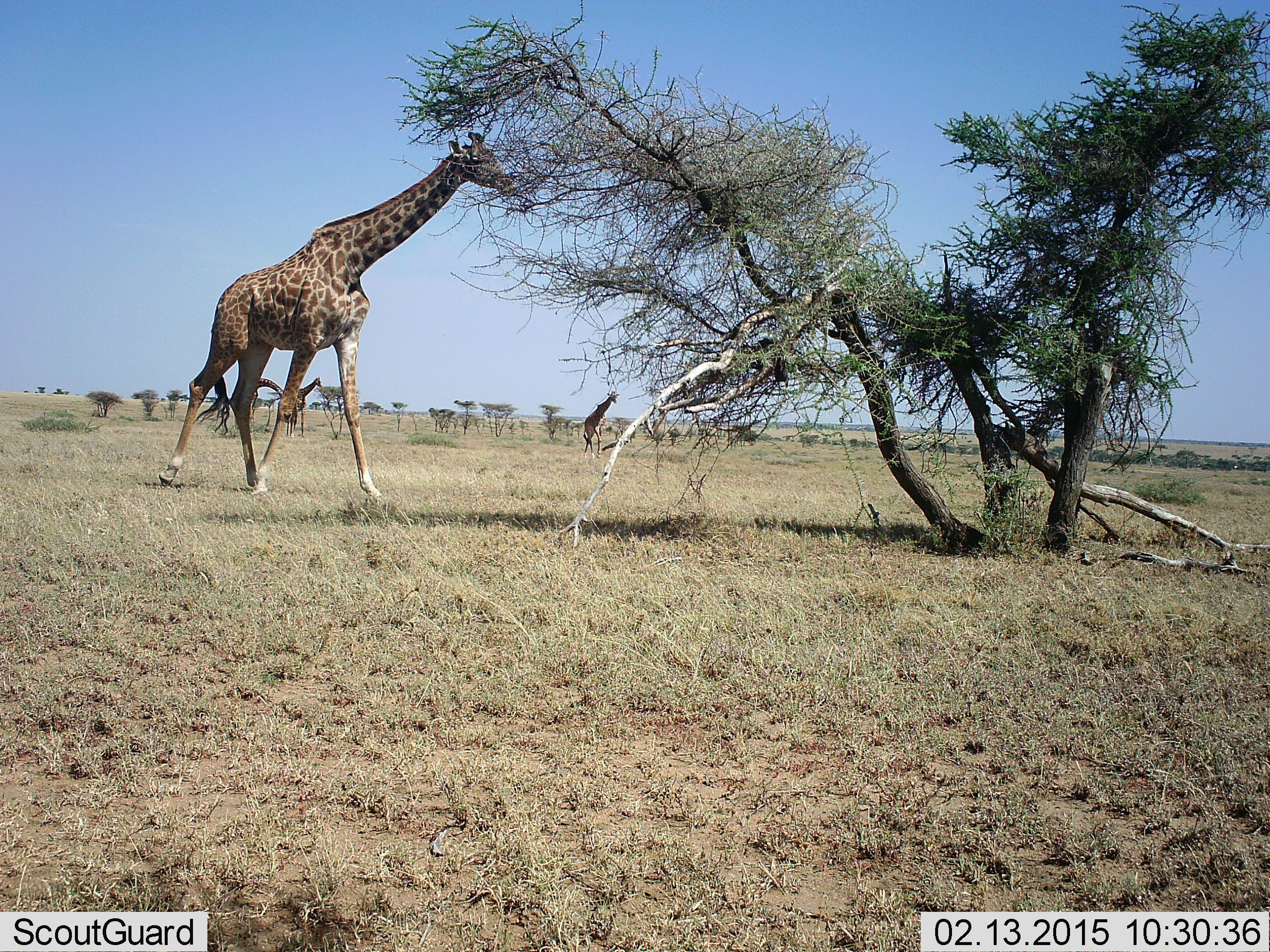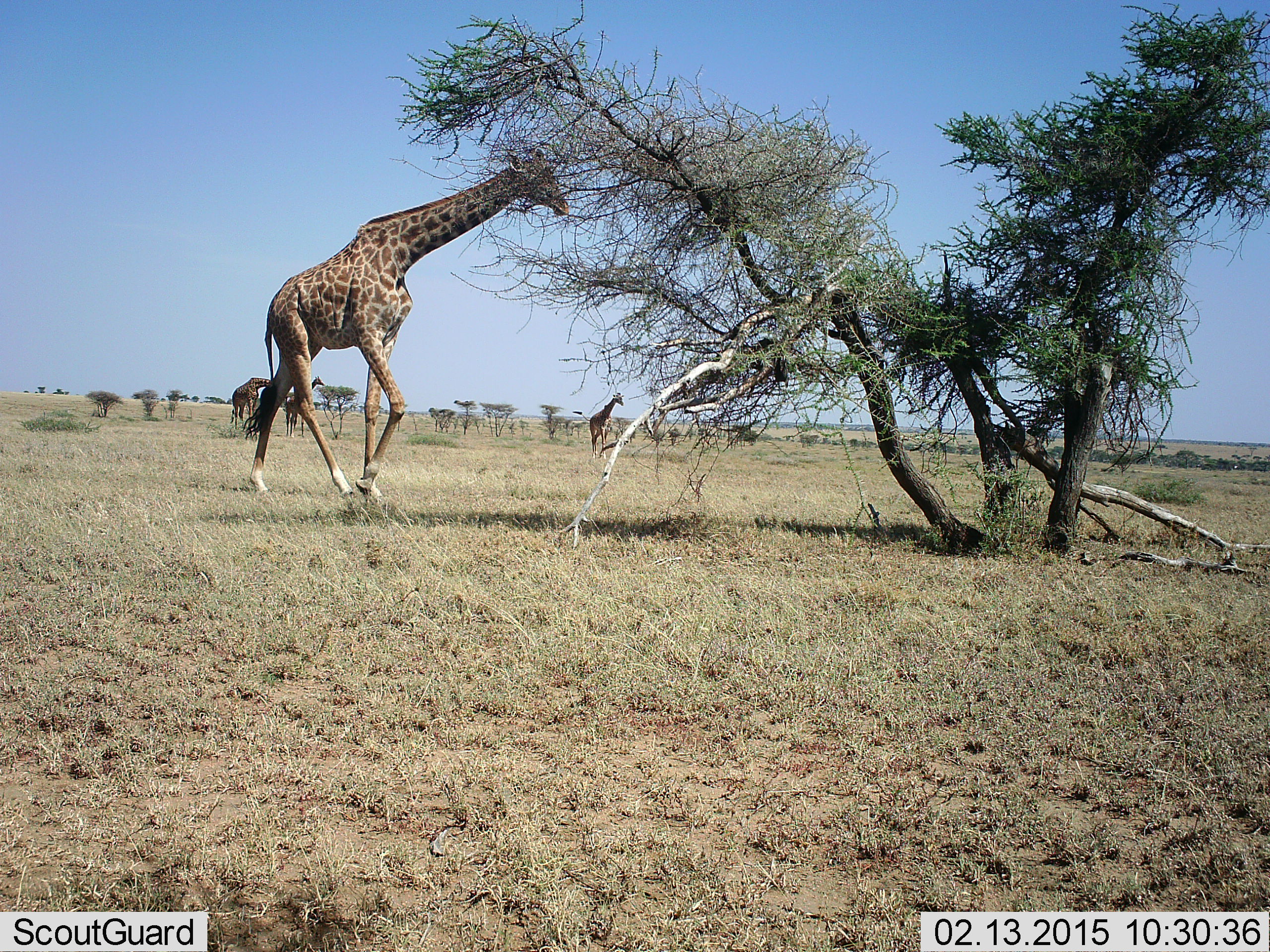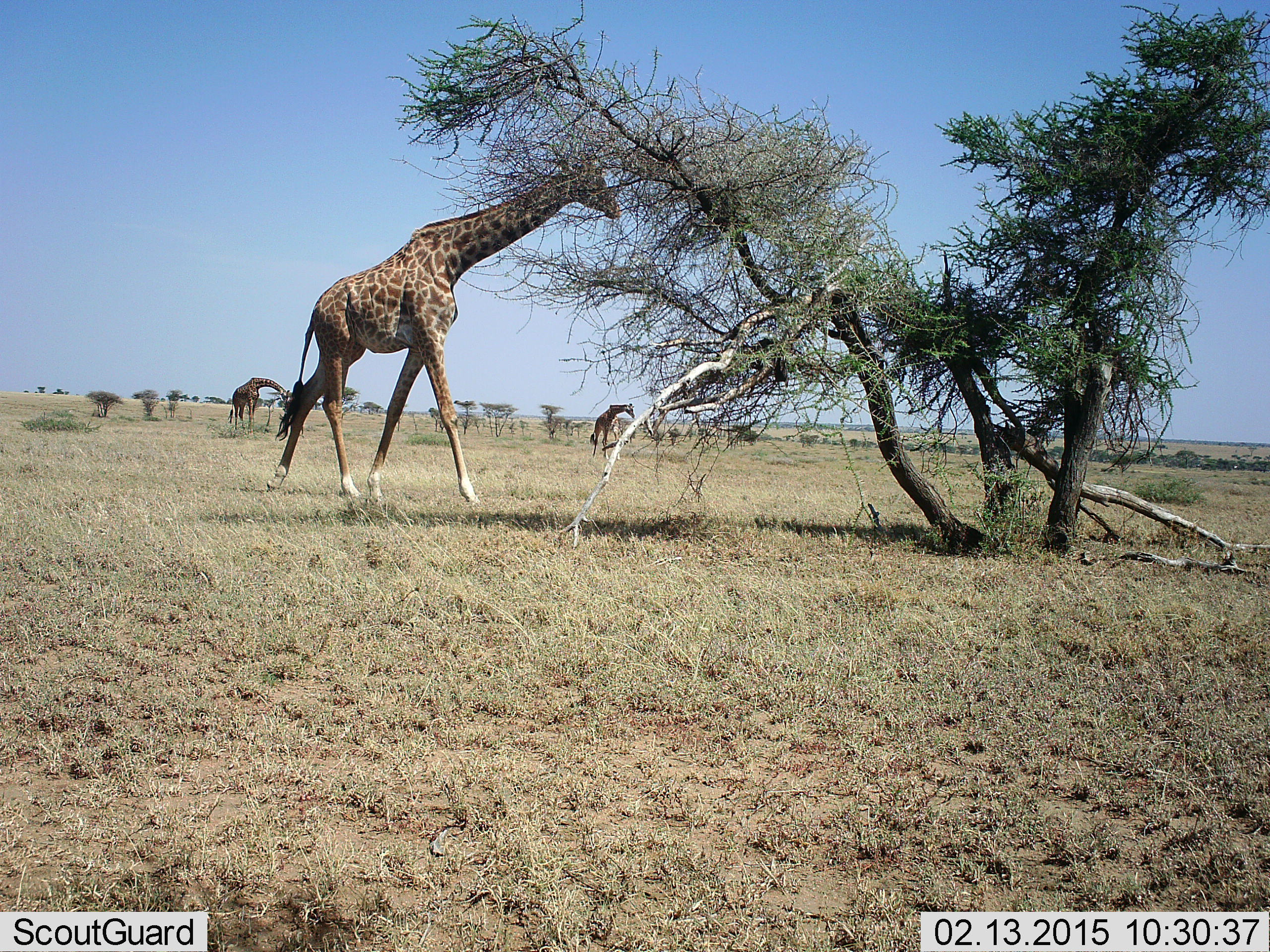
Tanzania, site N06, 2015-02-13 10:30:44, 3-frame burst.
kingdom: Animalia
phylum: Chordata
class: Mammalia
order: Artiodactyla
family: Giraffidae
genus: Giraffa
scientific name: Giraffa camelopardalis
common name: giraffe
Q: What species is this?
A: Giraffe (Giraffa camelopardalis).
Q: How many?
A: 4.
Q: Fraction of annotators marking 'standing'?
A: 33%.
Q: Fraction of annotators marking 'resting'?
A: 0%.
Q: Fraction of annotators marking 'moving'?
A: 67%.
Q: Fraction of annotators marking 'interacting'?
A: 0%.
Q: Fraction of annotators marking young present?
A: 0%.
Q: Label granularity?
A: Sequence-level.